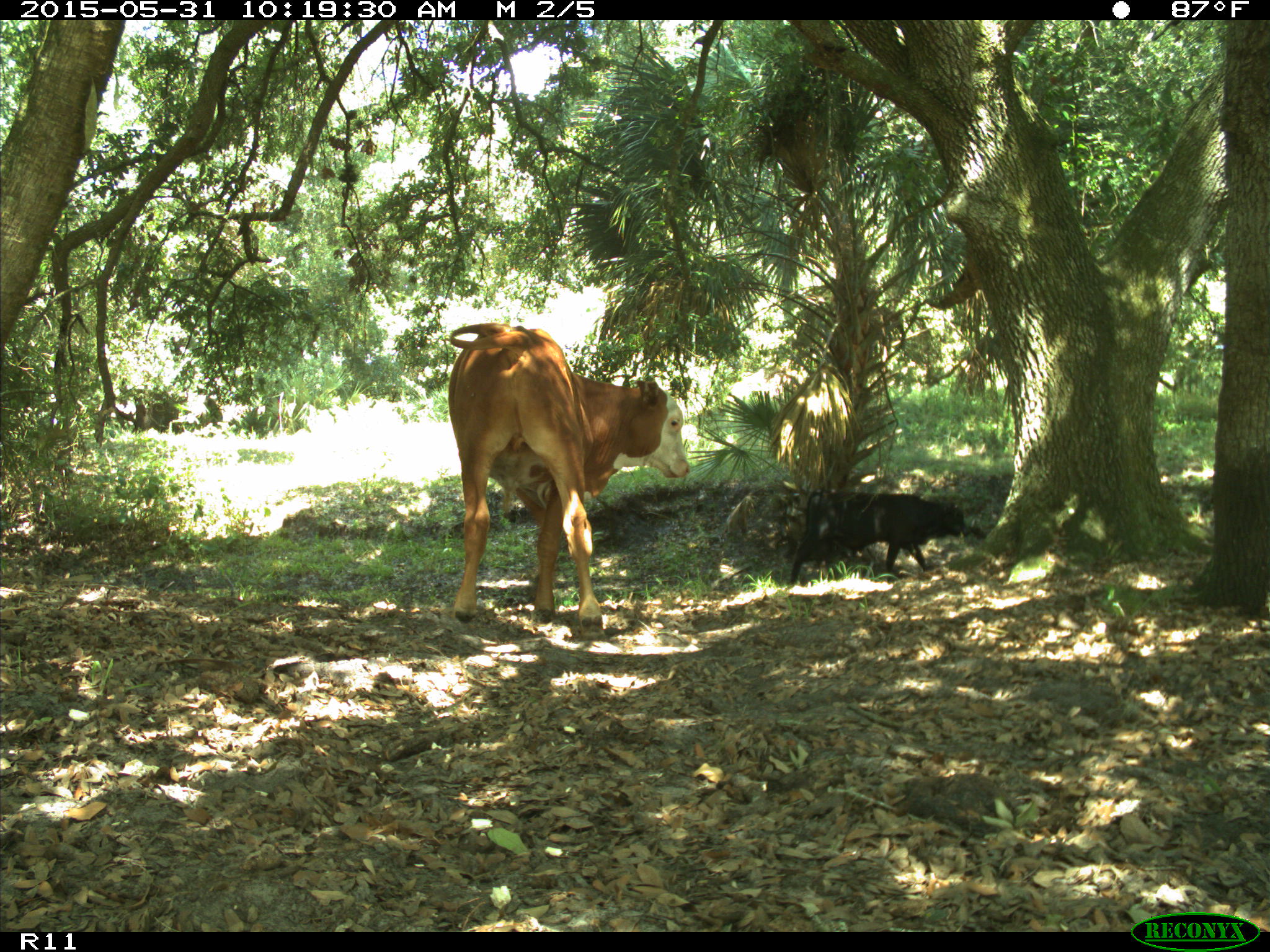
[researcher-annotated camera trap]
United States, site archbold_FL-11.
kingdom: Animalia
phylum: Chordata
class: Mammalia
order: Artiodactyla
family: Bovidae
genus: Bos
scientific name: Bos taurus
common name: domestic cow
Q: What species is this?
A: Bos taurus (domestic cow).